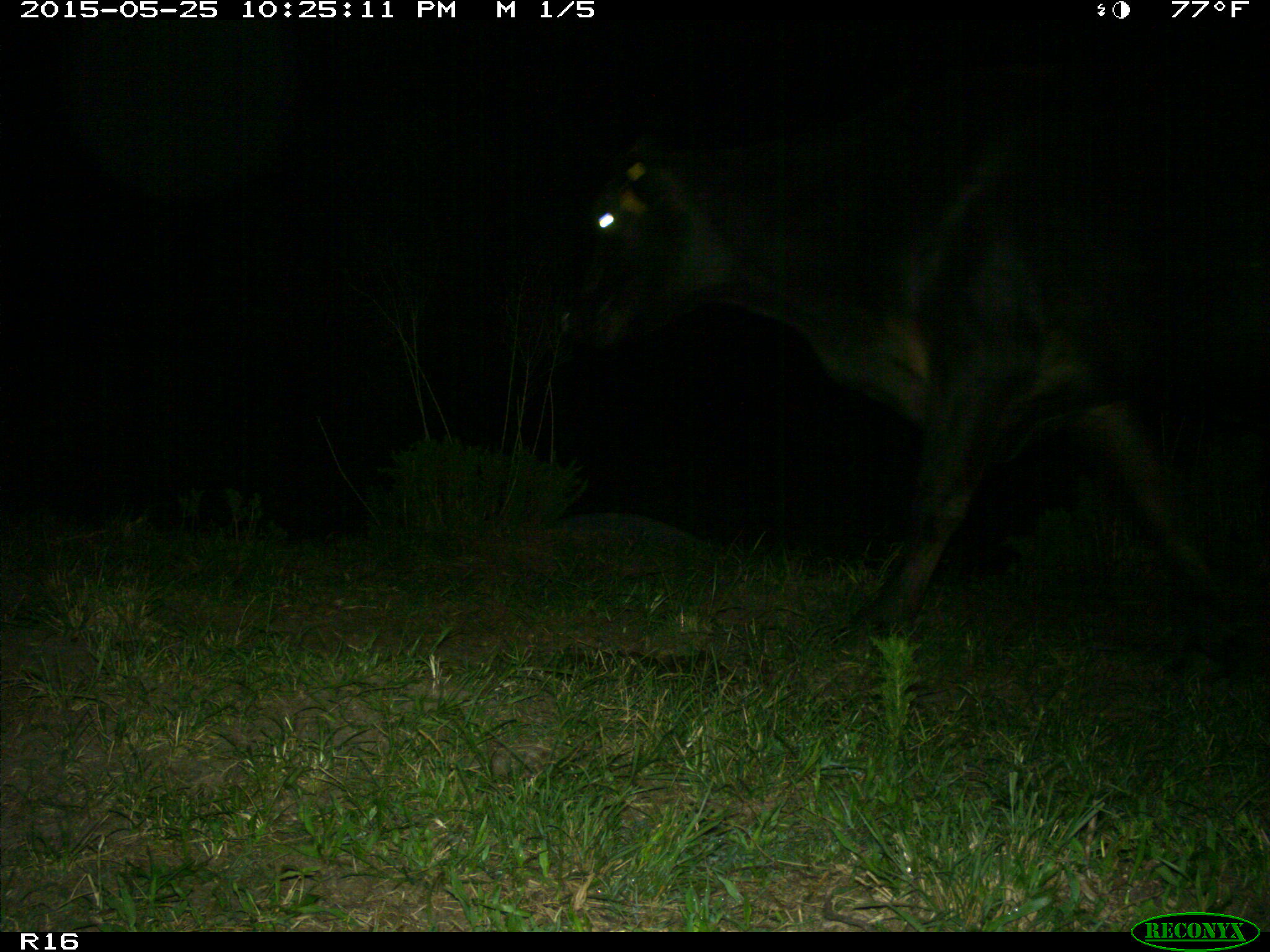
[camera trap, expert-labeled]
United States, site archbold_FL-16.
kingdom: Animalia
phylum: Chordata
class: Mammalia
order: Artiodactyla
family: Bovidae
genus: Bos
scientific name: Bos taurus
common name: domestic cow